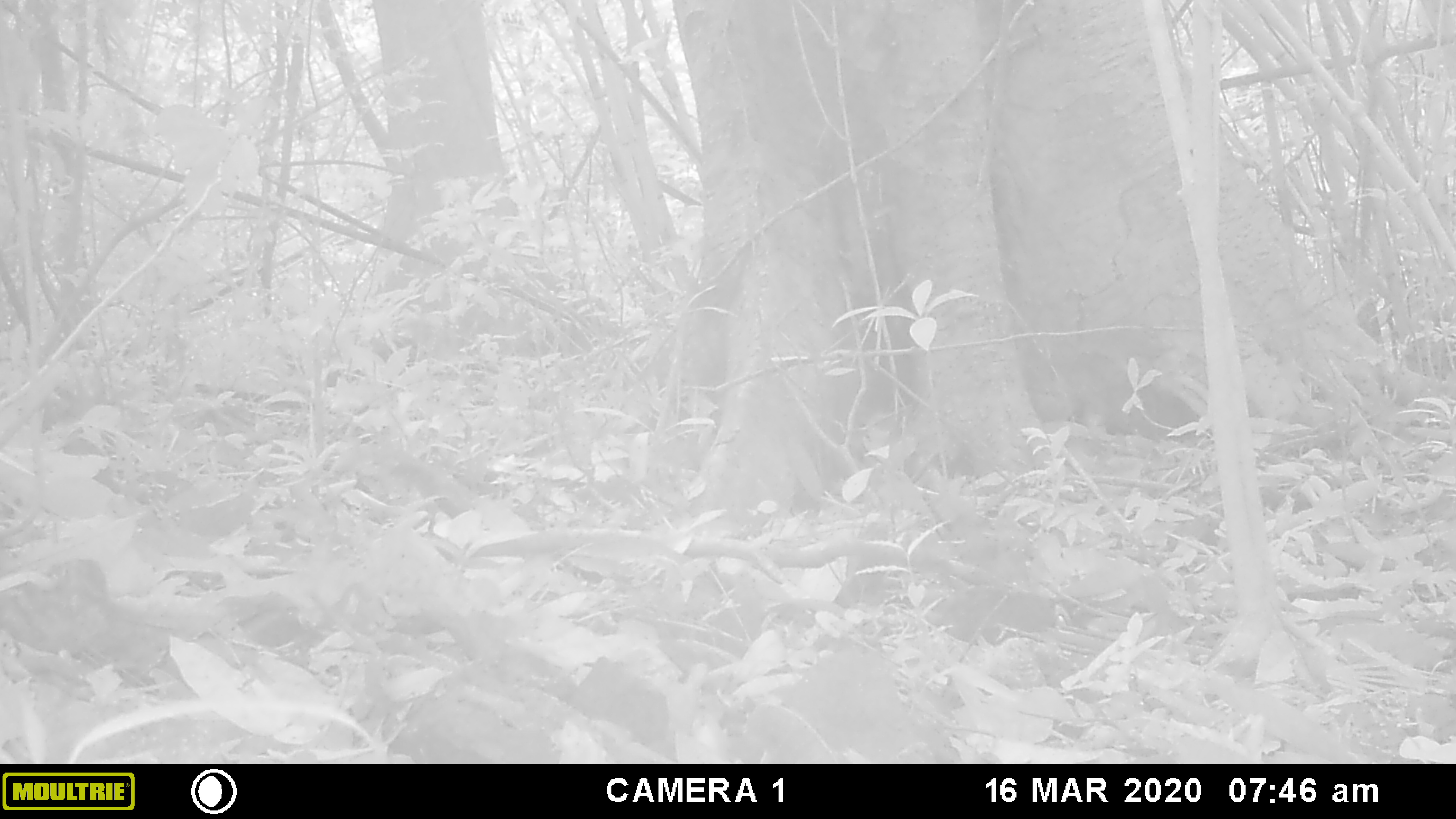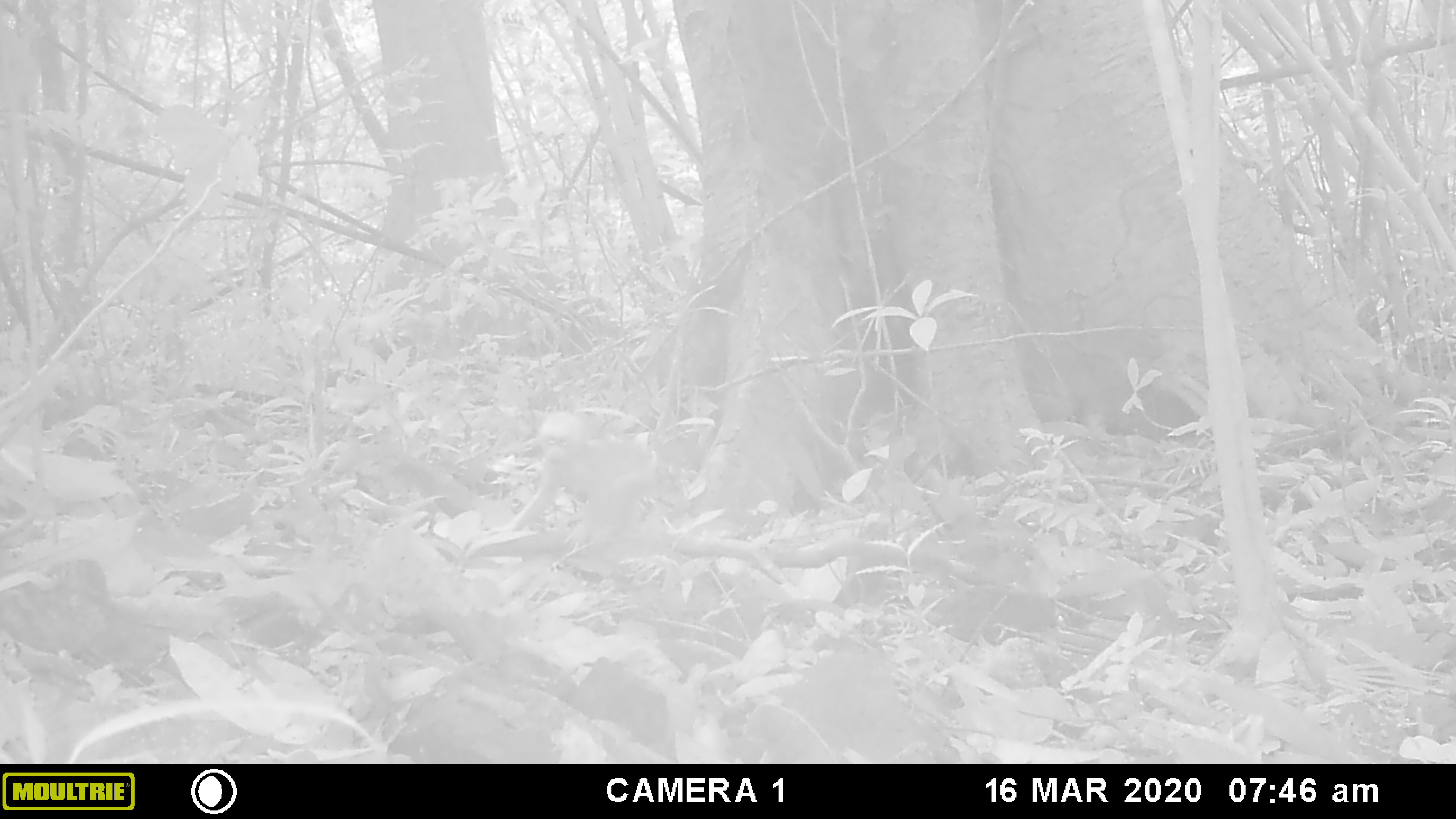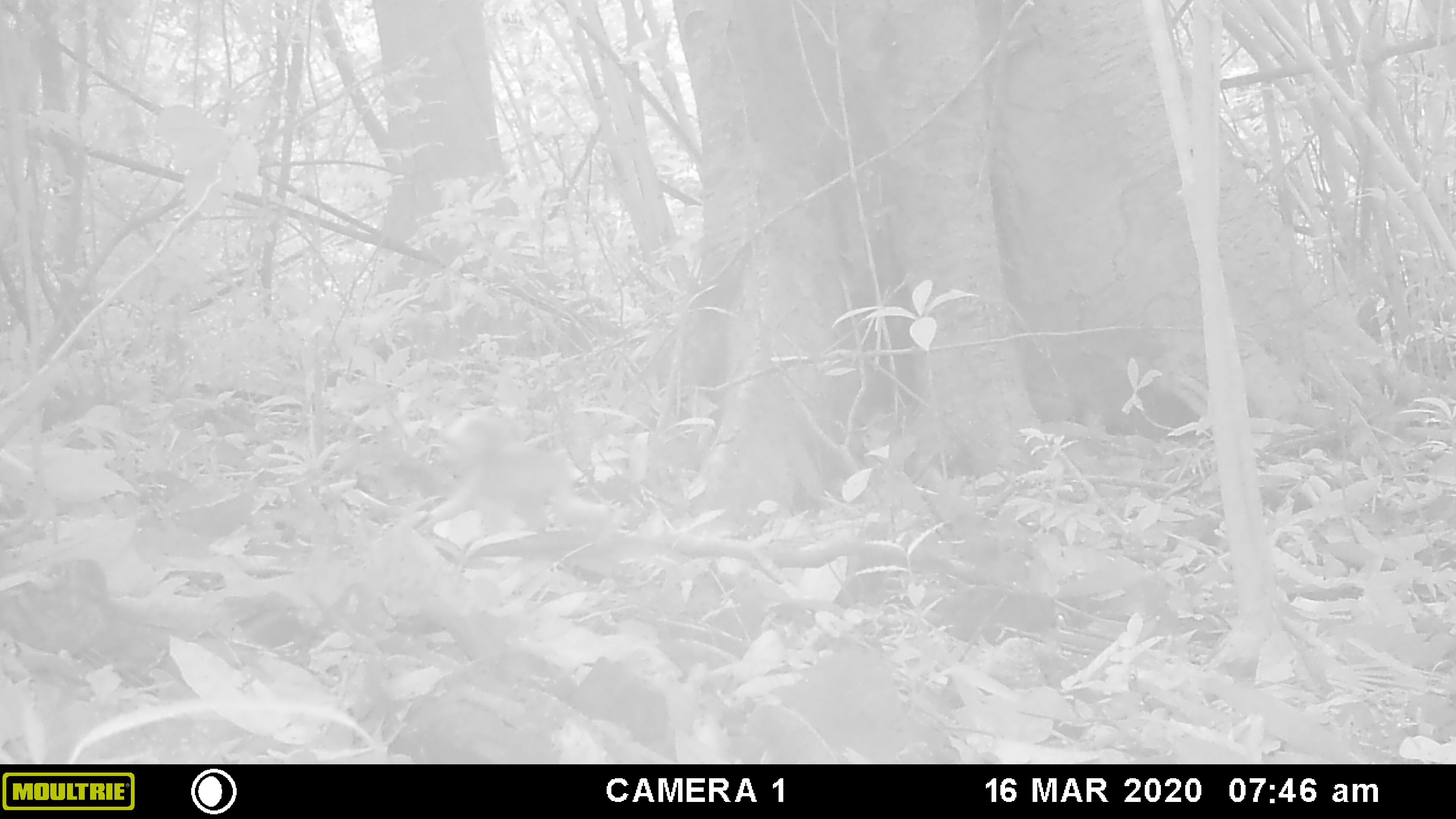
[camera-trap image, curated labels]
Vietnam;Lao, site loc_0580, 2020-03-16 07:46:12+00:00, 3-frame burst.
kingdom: Animalia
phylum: Chordata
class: Mammalia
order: Primates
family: Cercopithecidae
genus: Macaca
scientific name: Macaca arctoides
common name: stump-tailed macaque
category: stump tailed macaque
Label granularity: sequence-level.